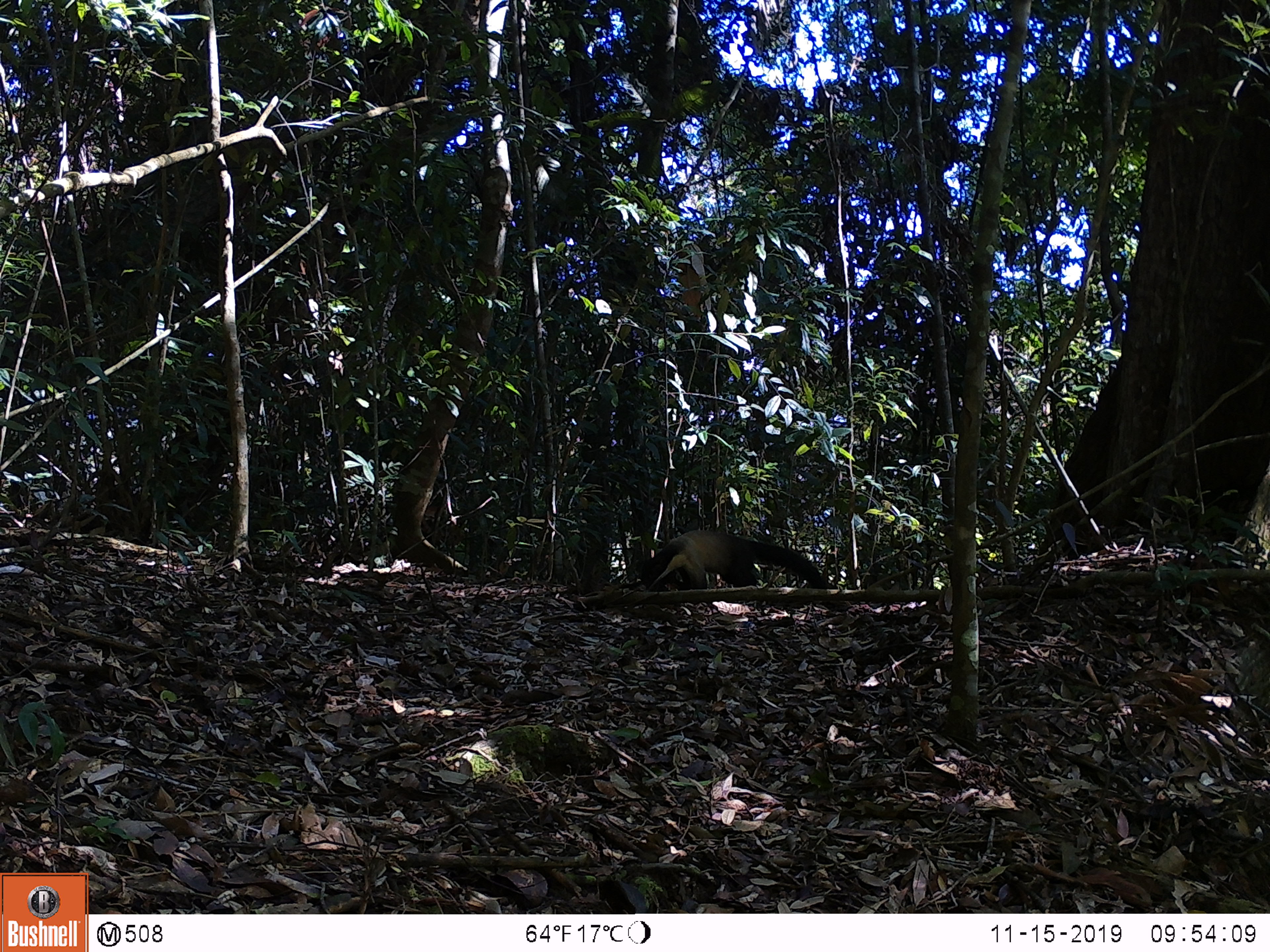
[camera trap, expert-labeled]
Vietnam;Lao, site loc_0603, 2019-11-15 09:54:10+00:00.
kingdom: Animalia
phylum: Chordata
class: Mammalia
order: Carnivora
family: Mustelidae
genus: Martes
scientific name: Martes flavigula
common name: yellow-throated marten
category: yellow throated marten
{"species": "yellow throated marten (yellow-throated marten) (Martes flavigula)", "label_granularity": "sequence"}